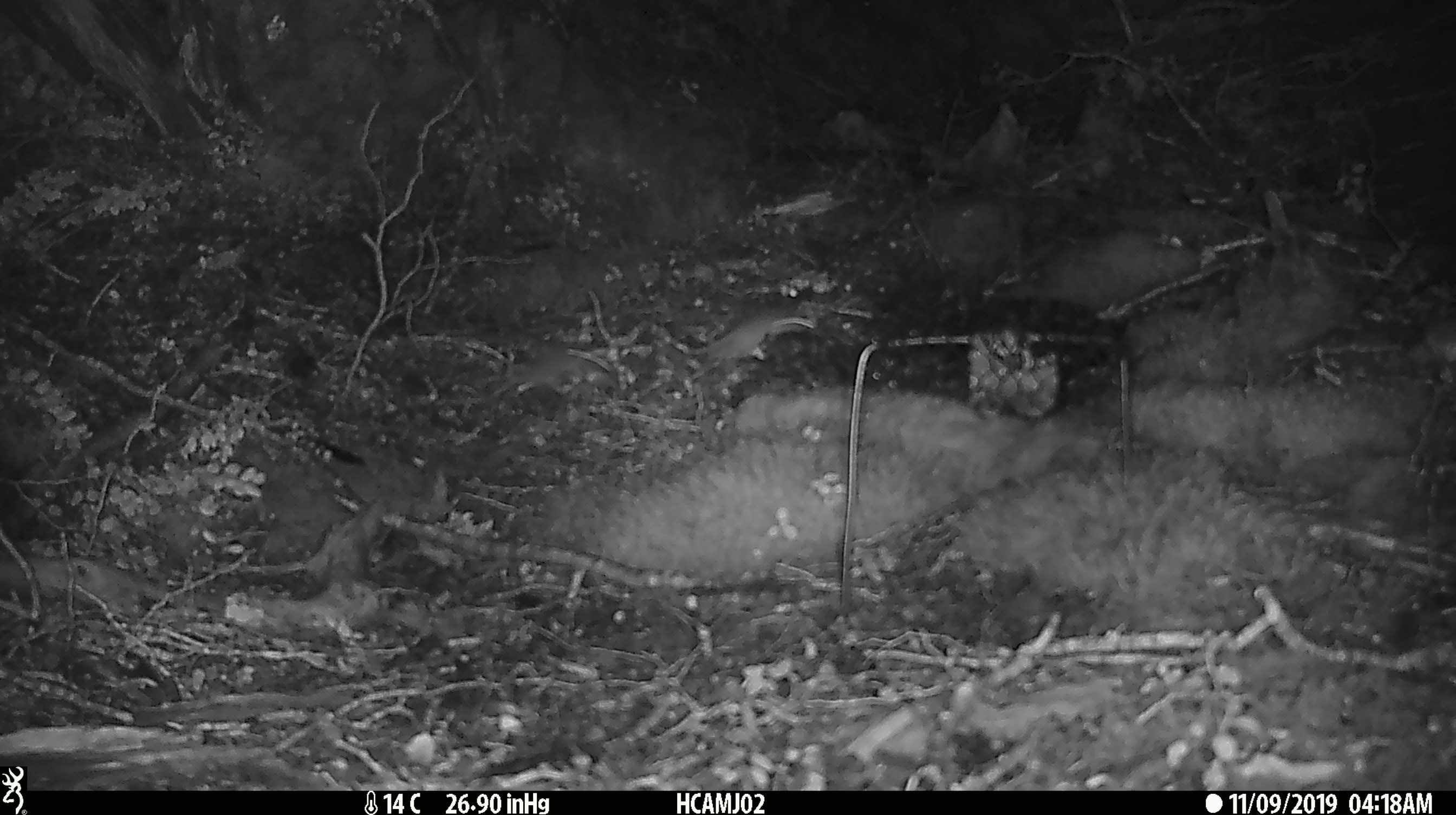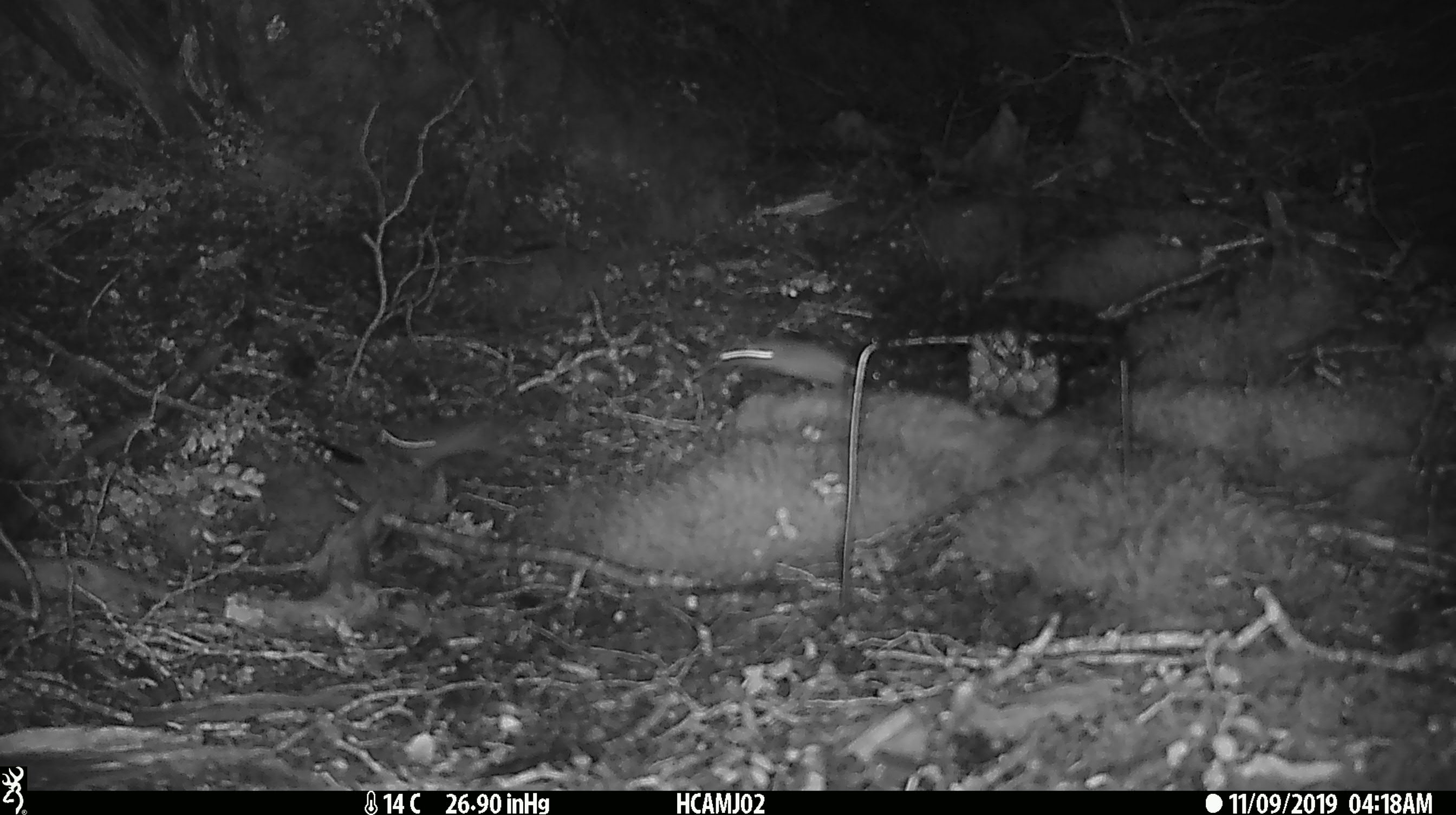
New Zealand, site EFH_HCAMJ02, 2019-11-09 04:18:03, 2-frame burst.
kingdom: Animalia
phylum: Chordata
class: Mammalia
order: Rodentia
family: Muridae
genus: Mus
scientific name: Mus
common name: mouse